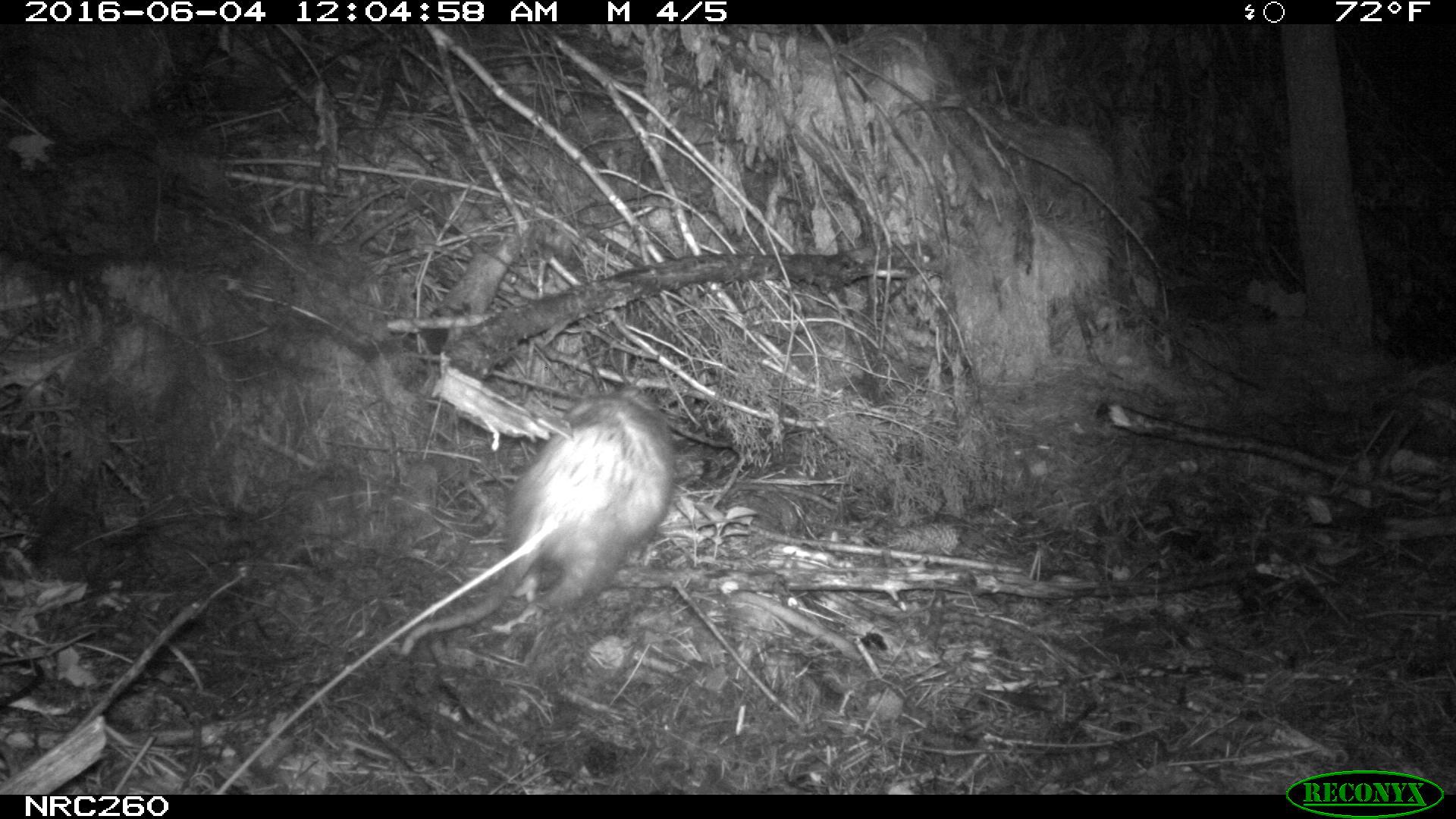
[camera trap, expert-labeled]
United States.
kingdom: Animalia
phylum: Chordata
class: Mammalia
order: Didelphimorphia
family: Didelphidae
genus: Didelphis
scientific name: Didelphis virginiana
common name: virginia opossum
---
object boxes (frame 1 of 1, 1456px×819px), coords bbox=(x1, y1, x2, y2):
Virginia Opossum: bbox=(391, 379, 685, 667)